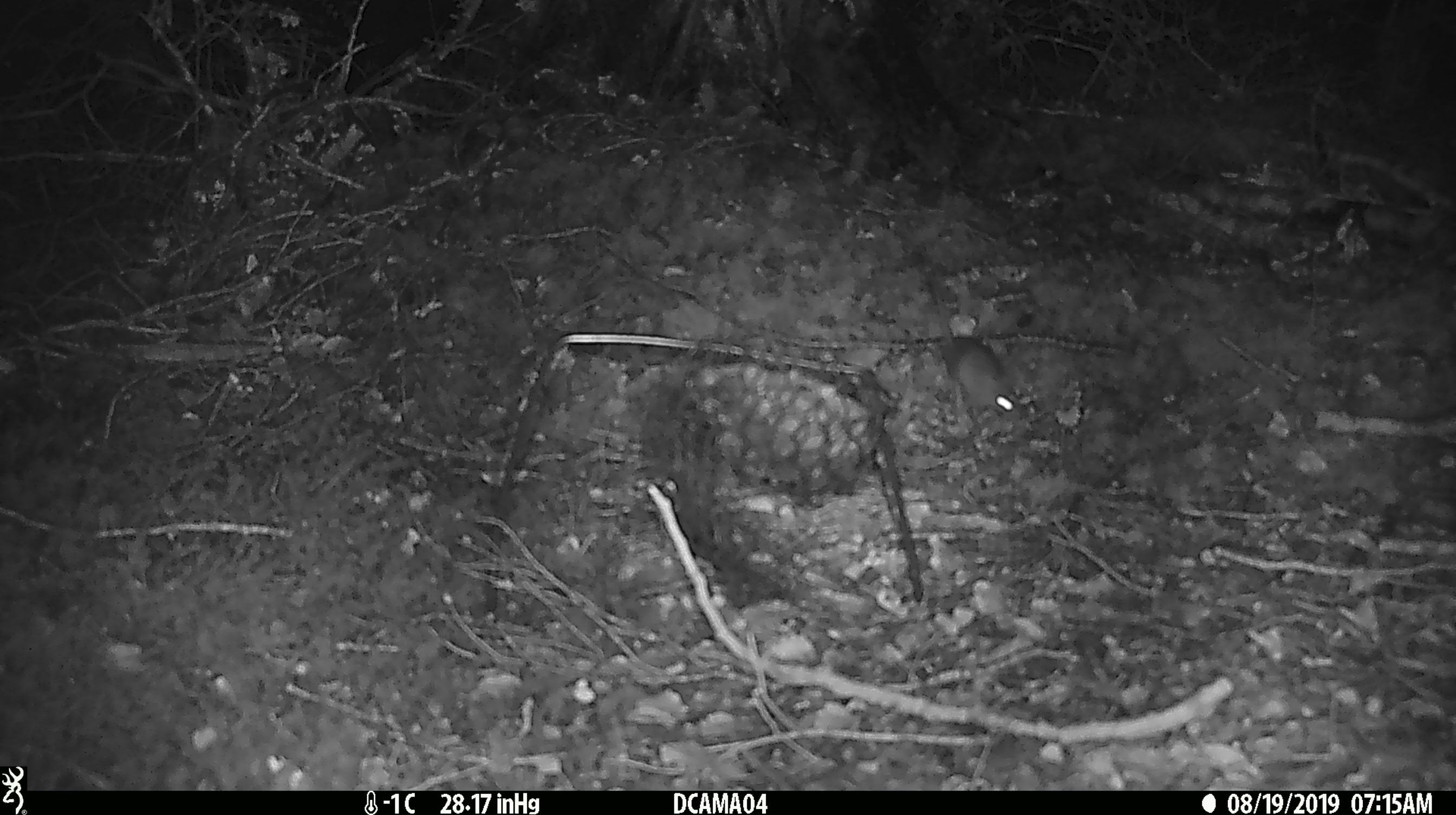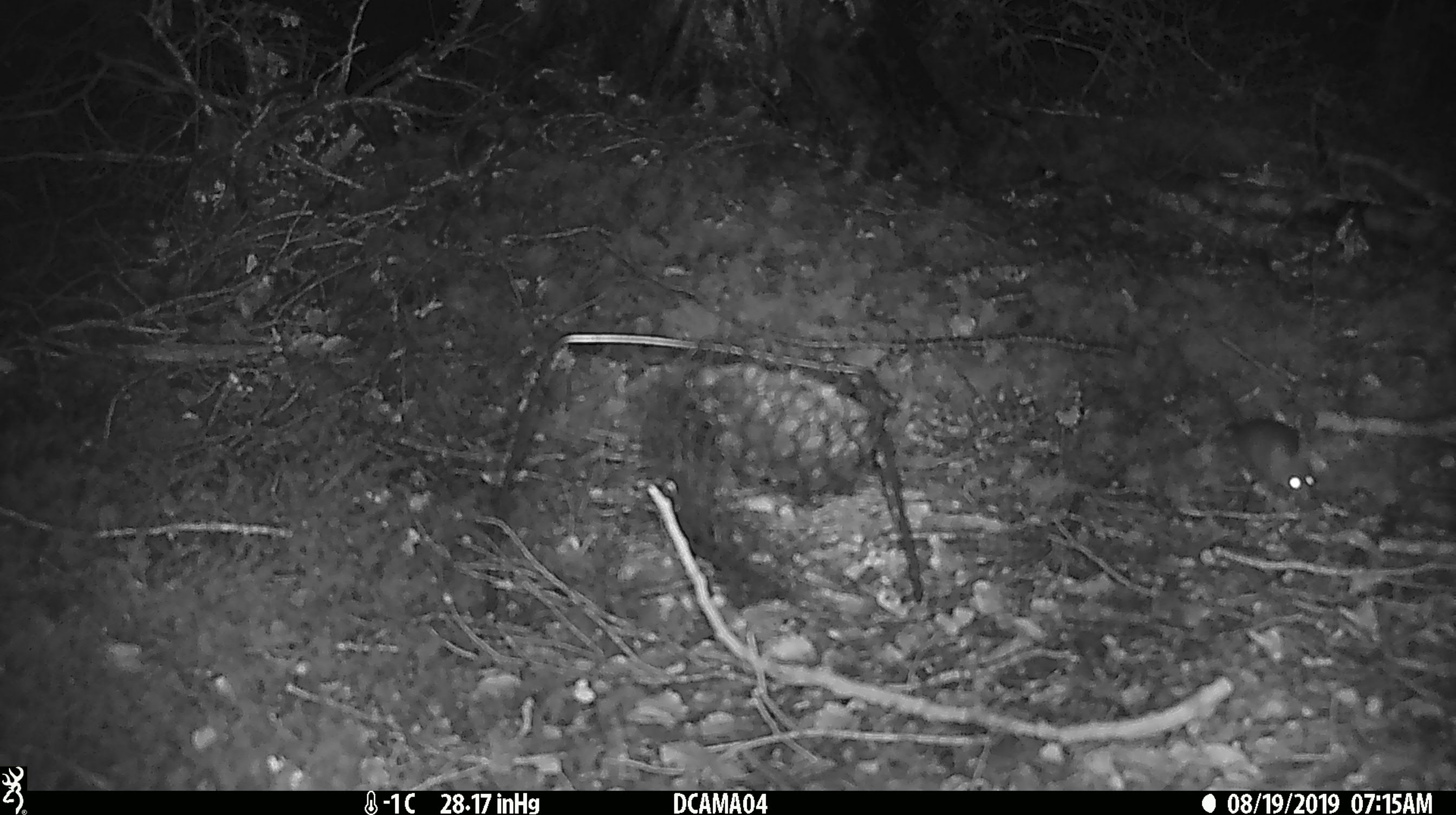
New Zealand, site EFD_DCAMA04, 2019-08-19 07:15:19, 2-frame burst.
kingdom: Animalia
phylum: Chordata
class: Mammalia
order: Rodentia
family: Muridae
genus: Mus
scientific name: Mus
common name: mouse